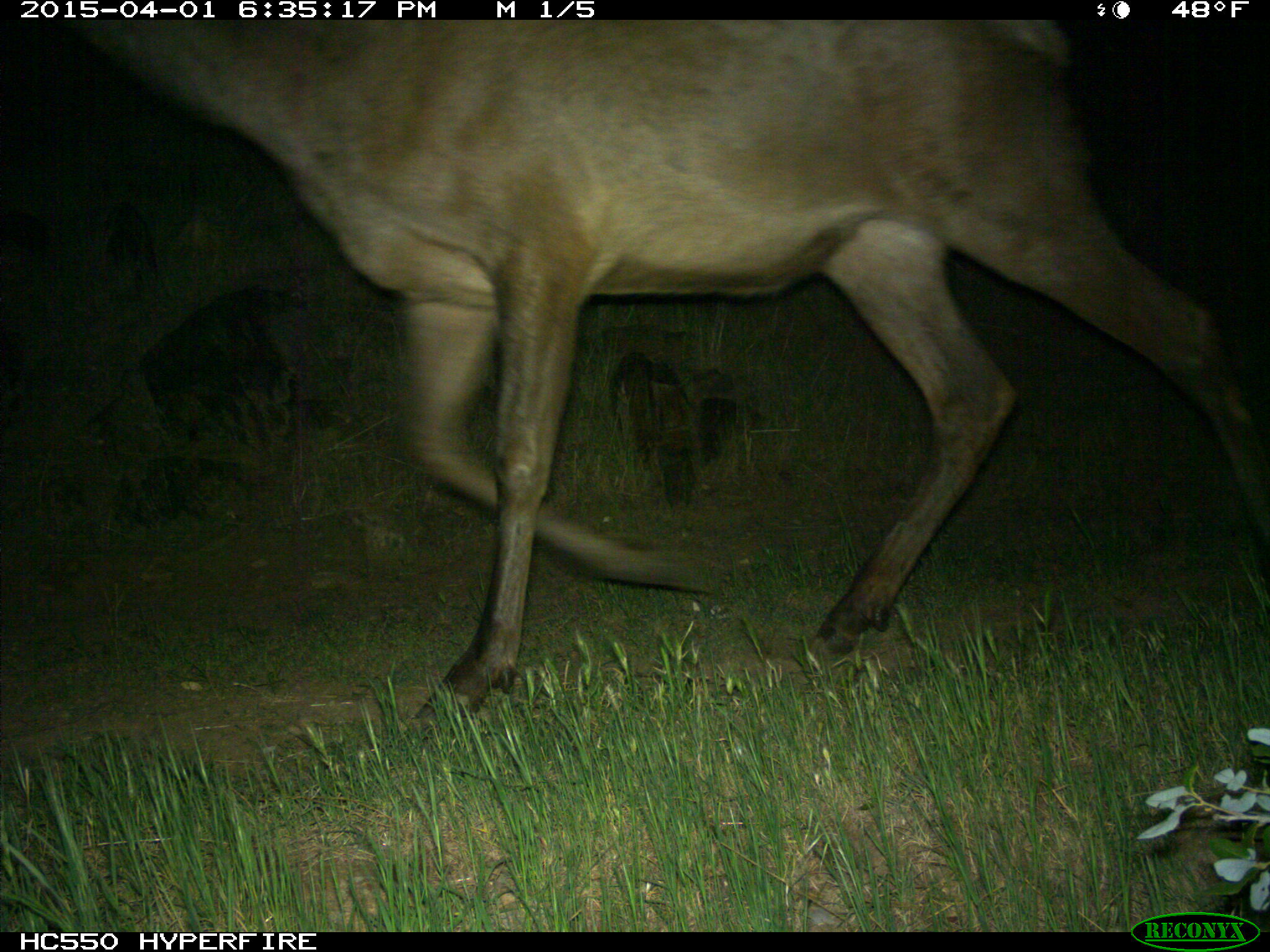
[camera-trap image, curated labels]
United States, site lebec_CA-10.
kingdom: Animalia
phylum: Chordata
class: Mammalia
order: Artiodactyla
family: Cervidae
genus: Cervus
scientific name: Cervus canadensis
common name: elk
Cervus canadensis (elk).